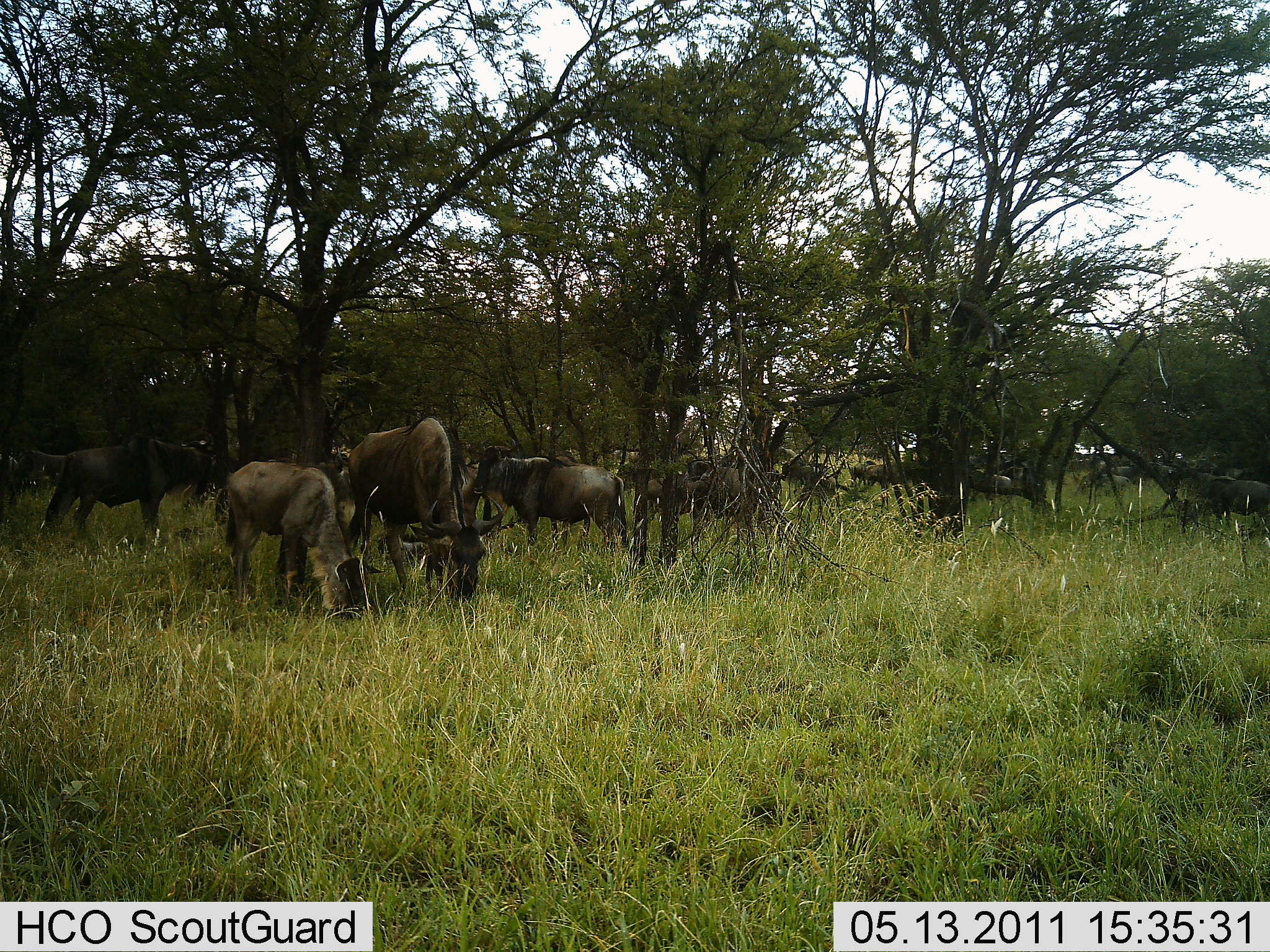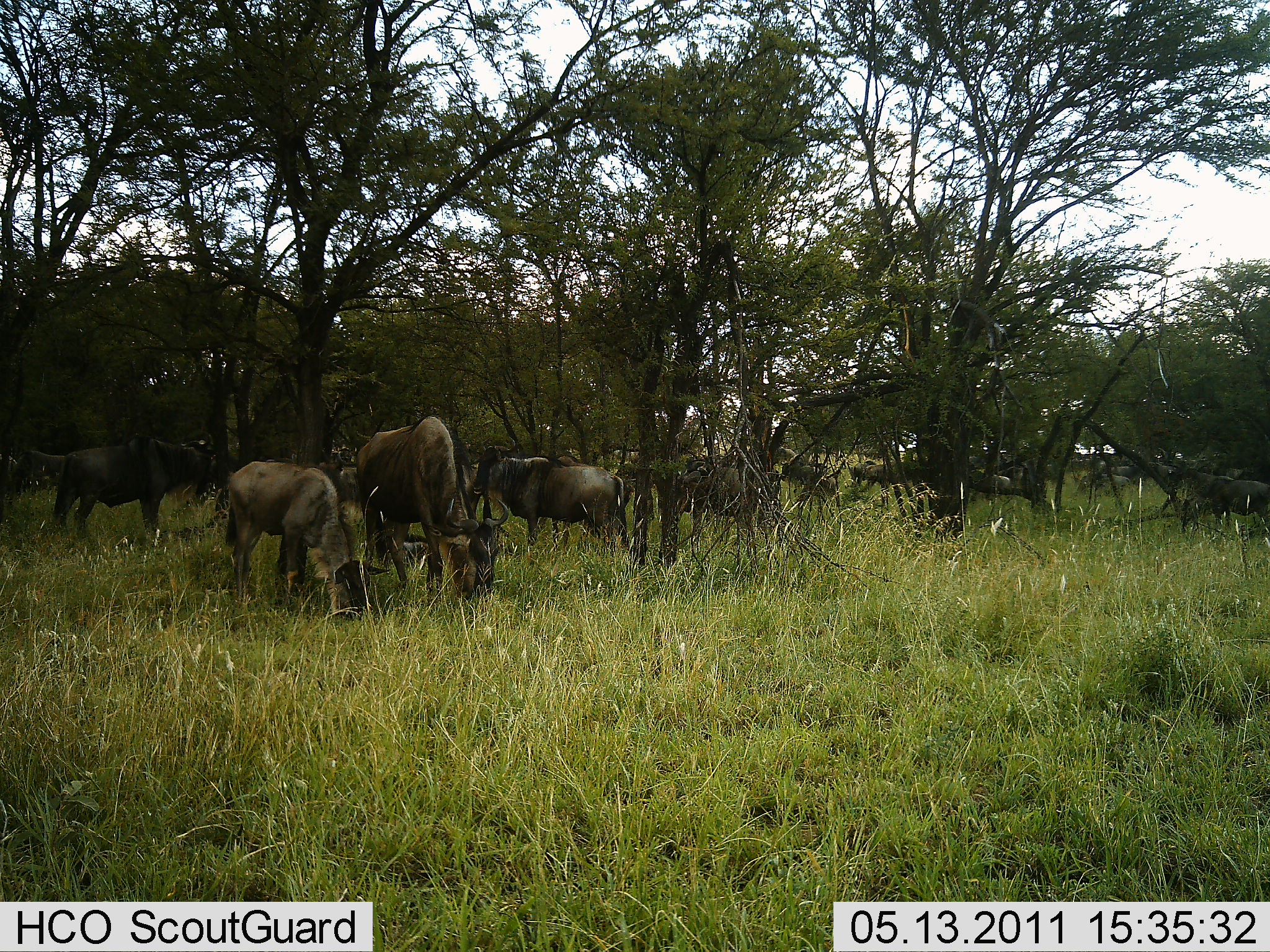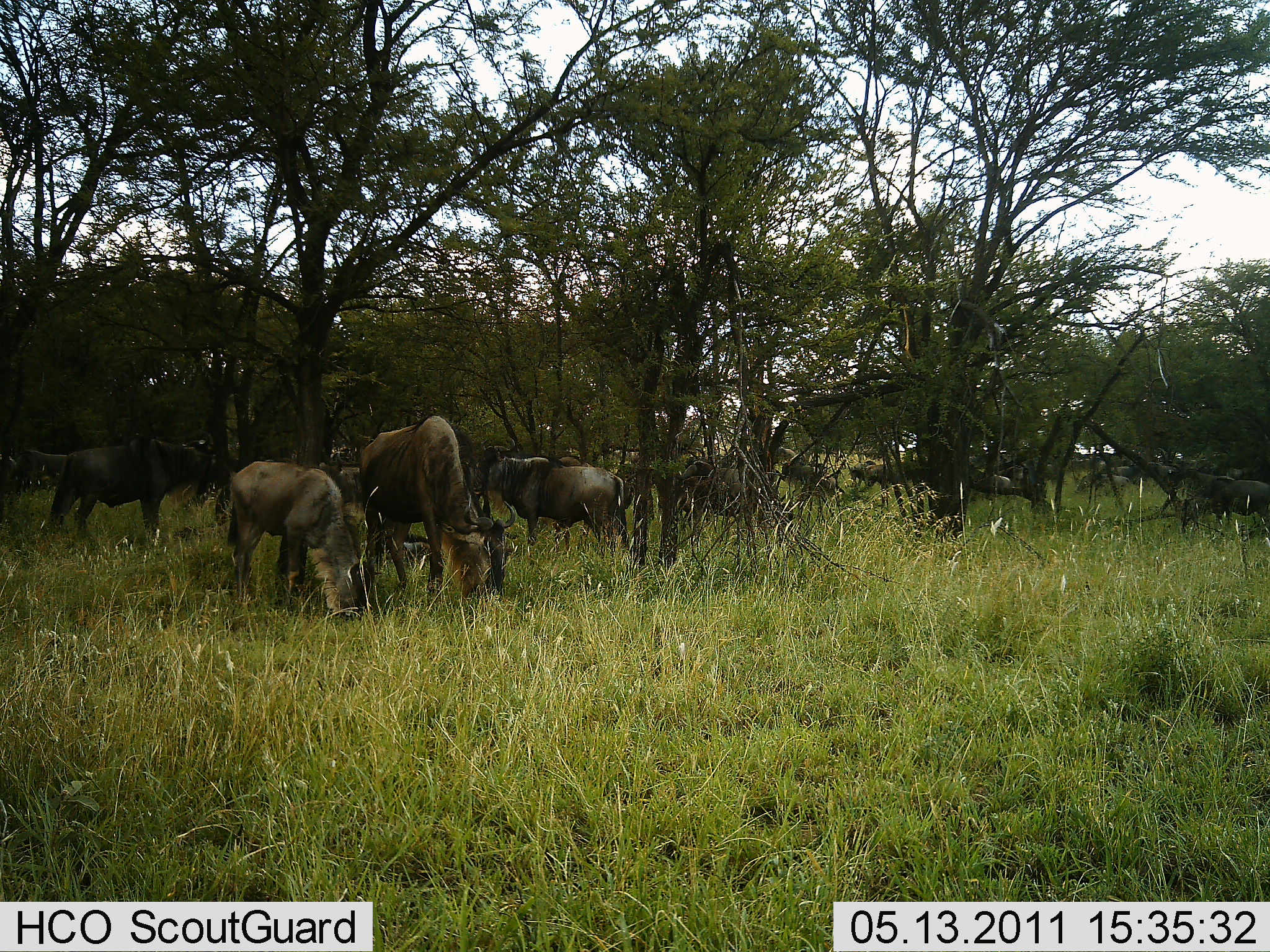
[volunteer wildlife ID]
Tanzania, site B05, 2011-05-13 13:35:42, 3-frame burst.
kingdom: Animalia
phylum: Chordata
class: Mammalia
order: Artiodactyla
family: Bovidae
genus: Connochaetes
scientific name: Connochaetes taurinus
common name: blue wildebeest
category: wildebeest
Wildebeest (blue wildebeest) (Connochaetes taurinus), count 7. Behavior (volunteer vote fractions): standing 36%, resting 0%, moving 9%, interacting 0%. Young present (vote fraction): 0%. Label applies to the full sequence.